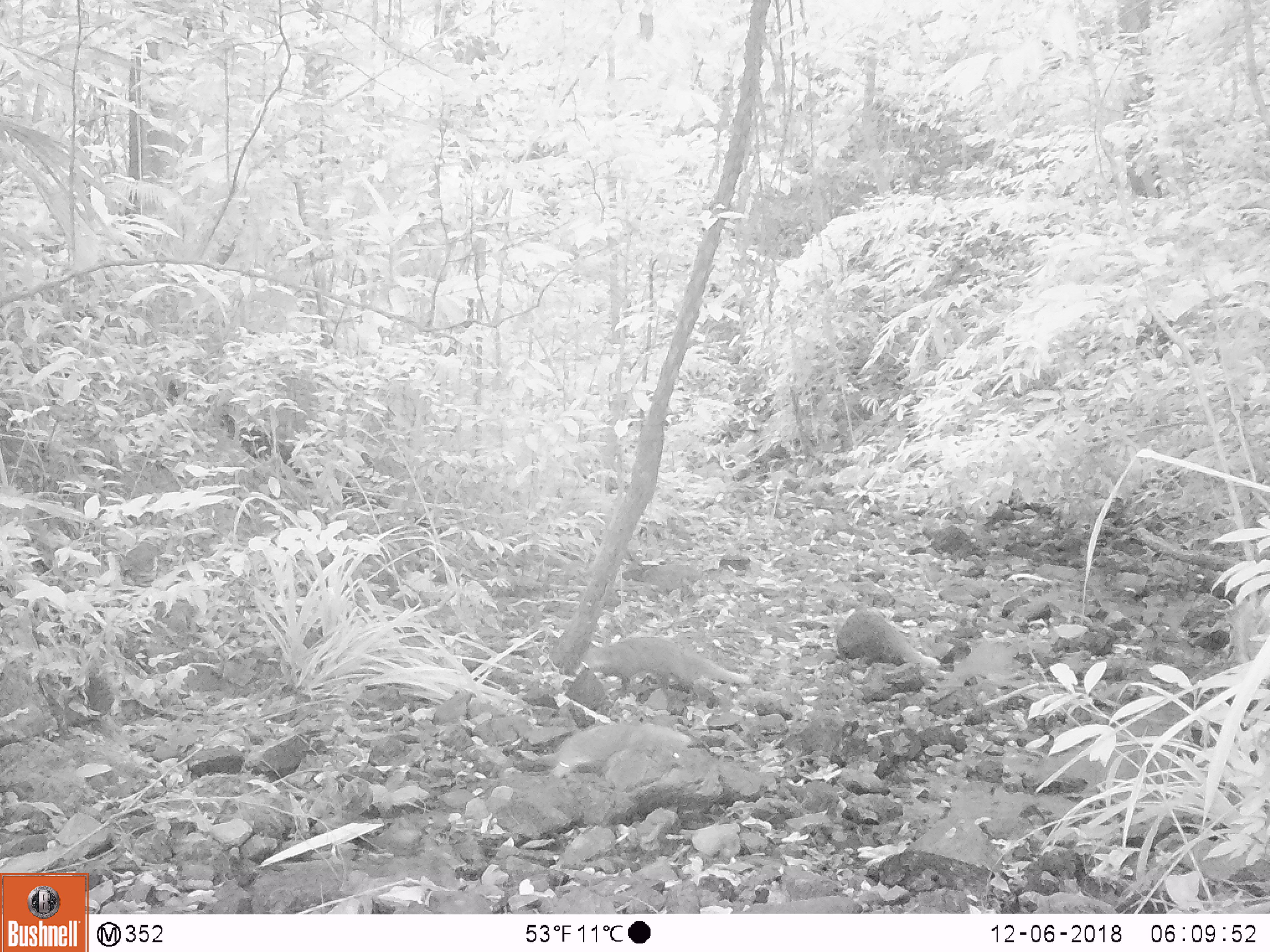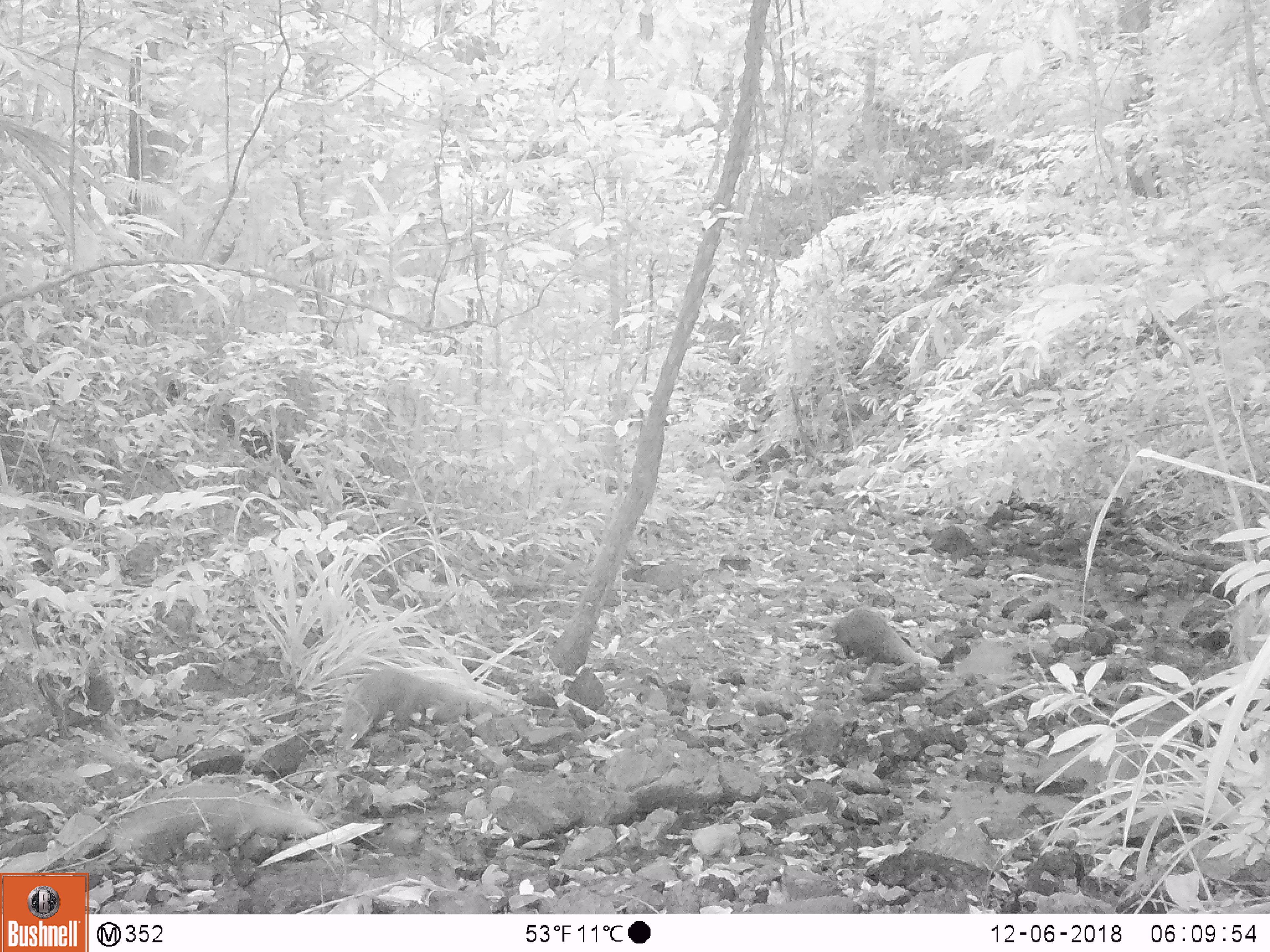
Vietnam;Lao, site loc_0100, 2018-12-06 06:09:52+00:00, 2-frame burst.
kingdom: Animalia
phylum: Chordata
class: Mammalia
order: Carnivora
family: Herpestidae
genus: Urva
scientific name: Urva urva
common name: crab-eating mongoose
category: crab eating mongoose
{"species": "crab eating mongoose (crab-eating mongoose) (Urva urva)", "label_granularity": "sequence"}